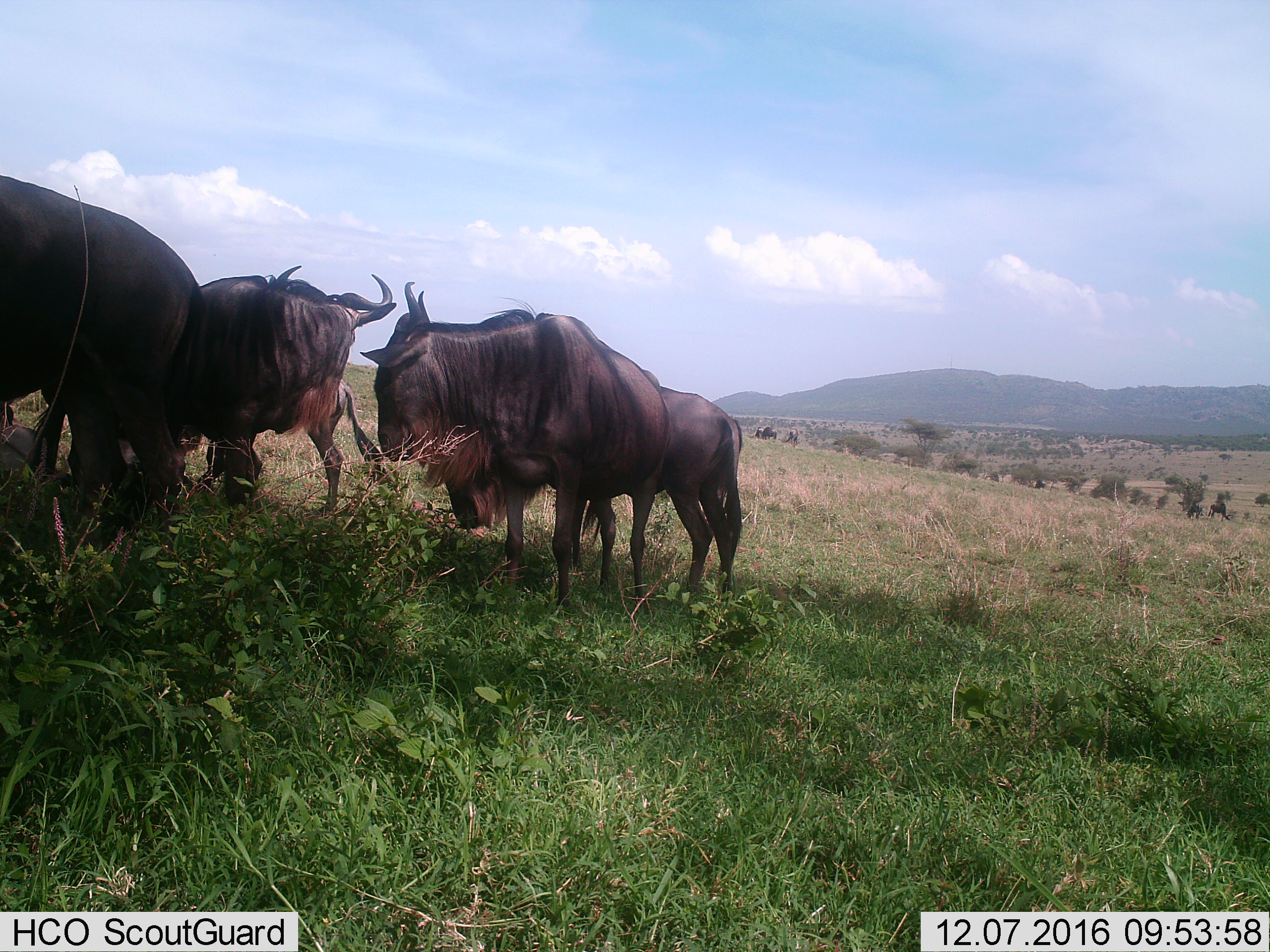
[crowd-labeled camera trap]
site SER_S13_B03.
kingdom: Animalia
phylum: Chordata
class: Mammalia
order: Artiodactyla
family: Bovidae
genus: Connochaetes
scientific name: Connochaetes taurinus taurinus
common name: blue wildebeest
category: wildebeestblue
Wildebeestblue (blue wildebeest) (Connochaetes taurinus taurinus), count 4. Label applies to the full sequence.